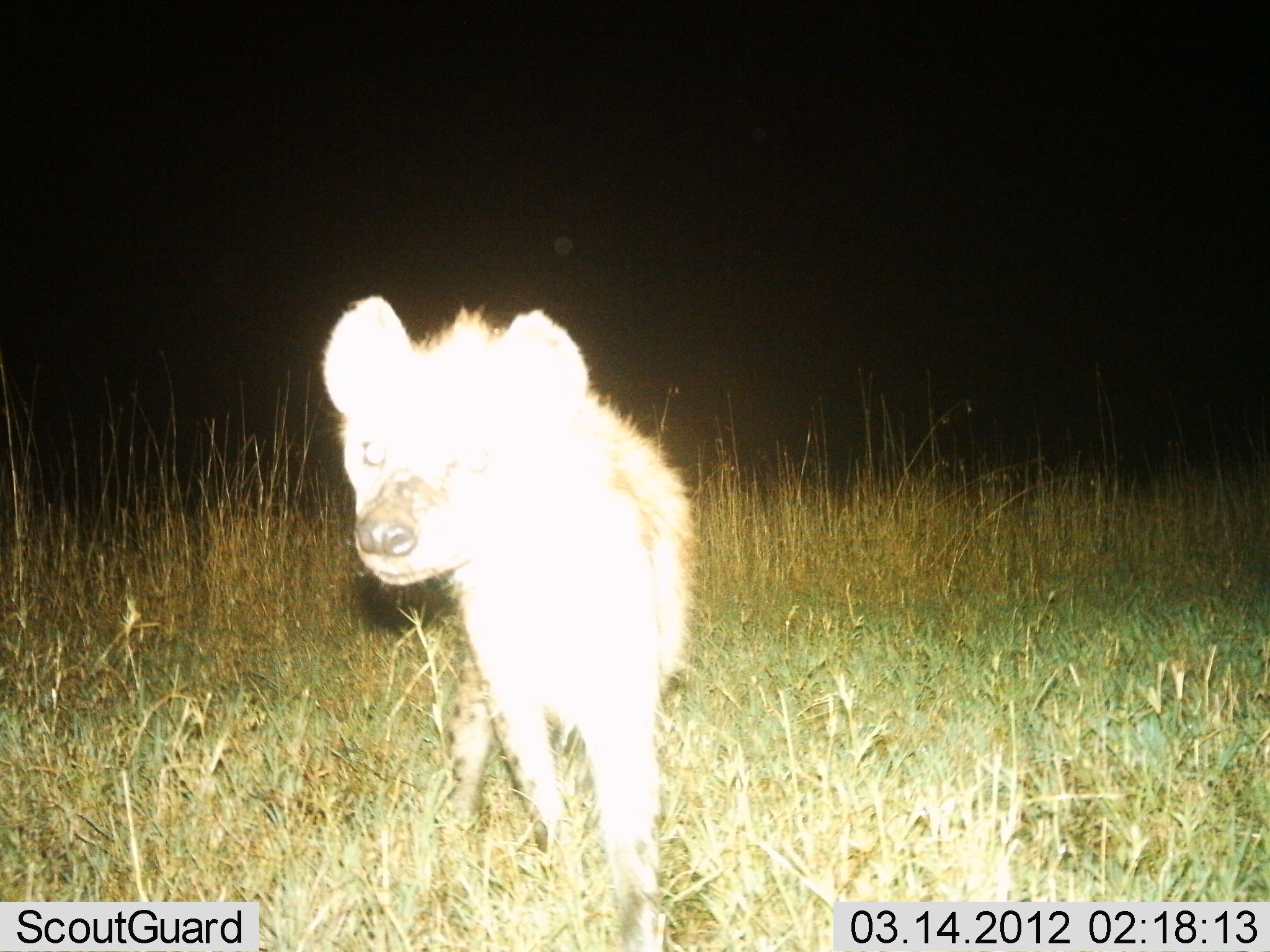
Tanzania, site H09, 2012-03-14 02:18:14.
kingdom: Animalia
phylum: Chordata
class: Mammalia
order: Carnivora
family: Hyaenidae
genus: Crocuta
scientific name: Crocuta crocuta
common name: spotted hyena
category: hyenaspotted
Hyenaspotted (spotted hyena) (Crocuta crocuta), count 1. Behavior (volunteer vote fractions): standing 76%, resting 0%, moving 24%, interacting 0%. Young present (vote fraction): 5%. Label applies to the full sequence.